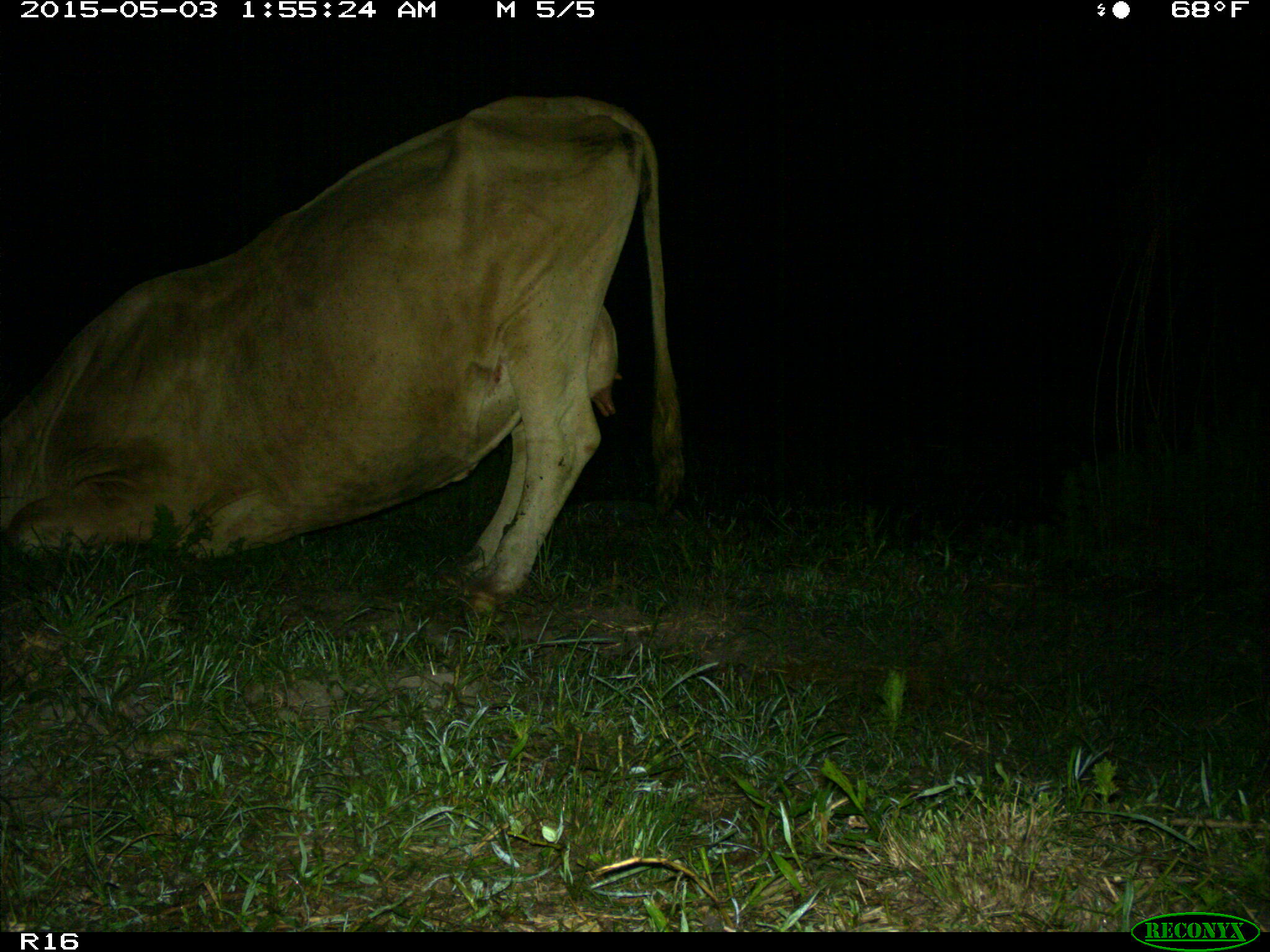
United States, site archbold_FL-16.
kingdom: Animalia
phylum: Chordata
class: Mammalia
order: Artiodactyla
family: Bovidae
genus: Bos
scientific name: Bos taurus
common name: domestic cow